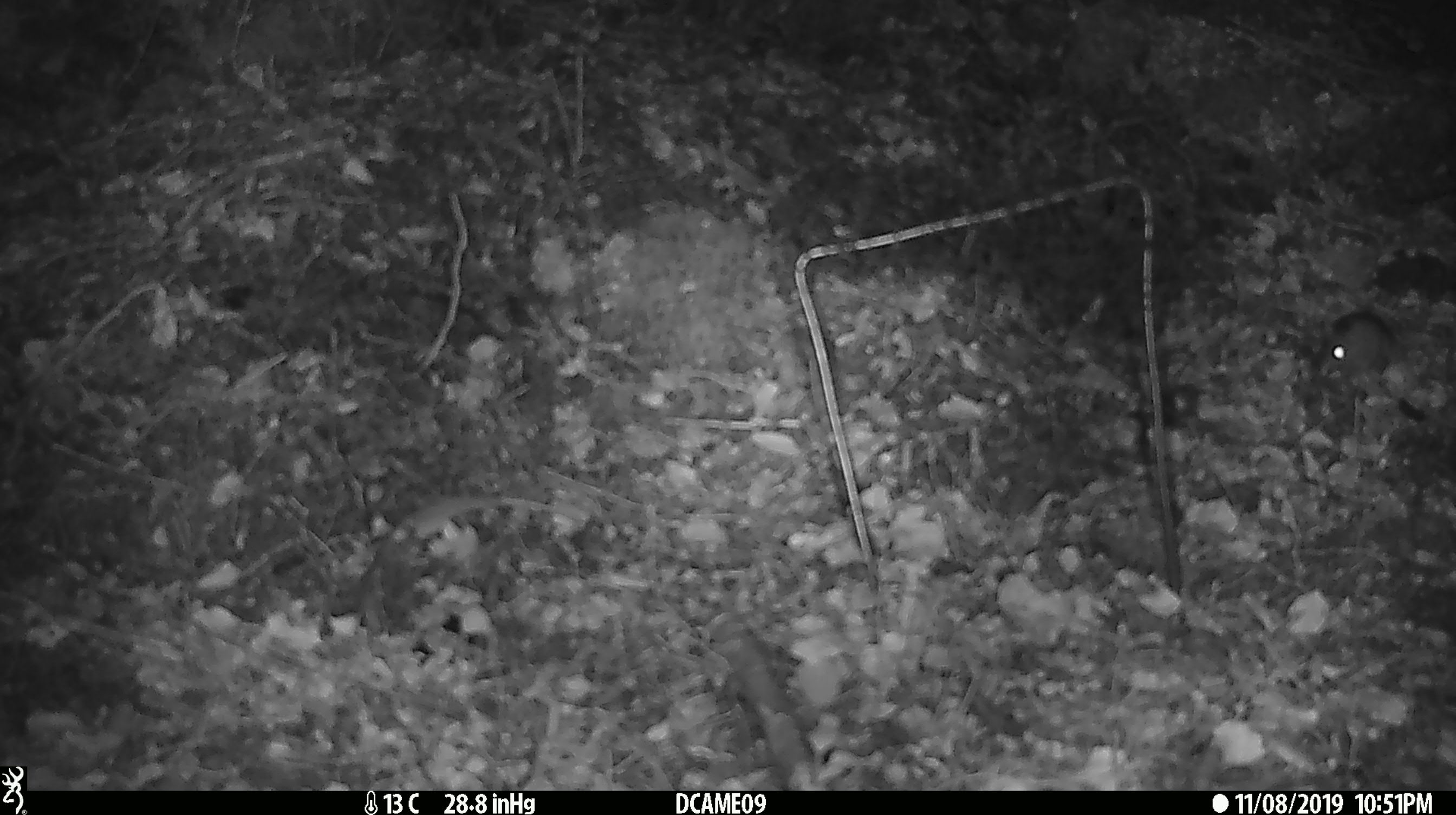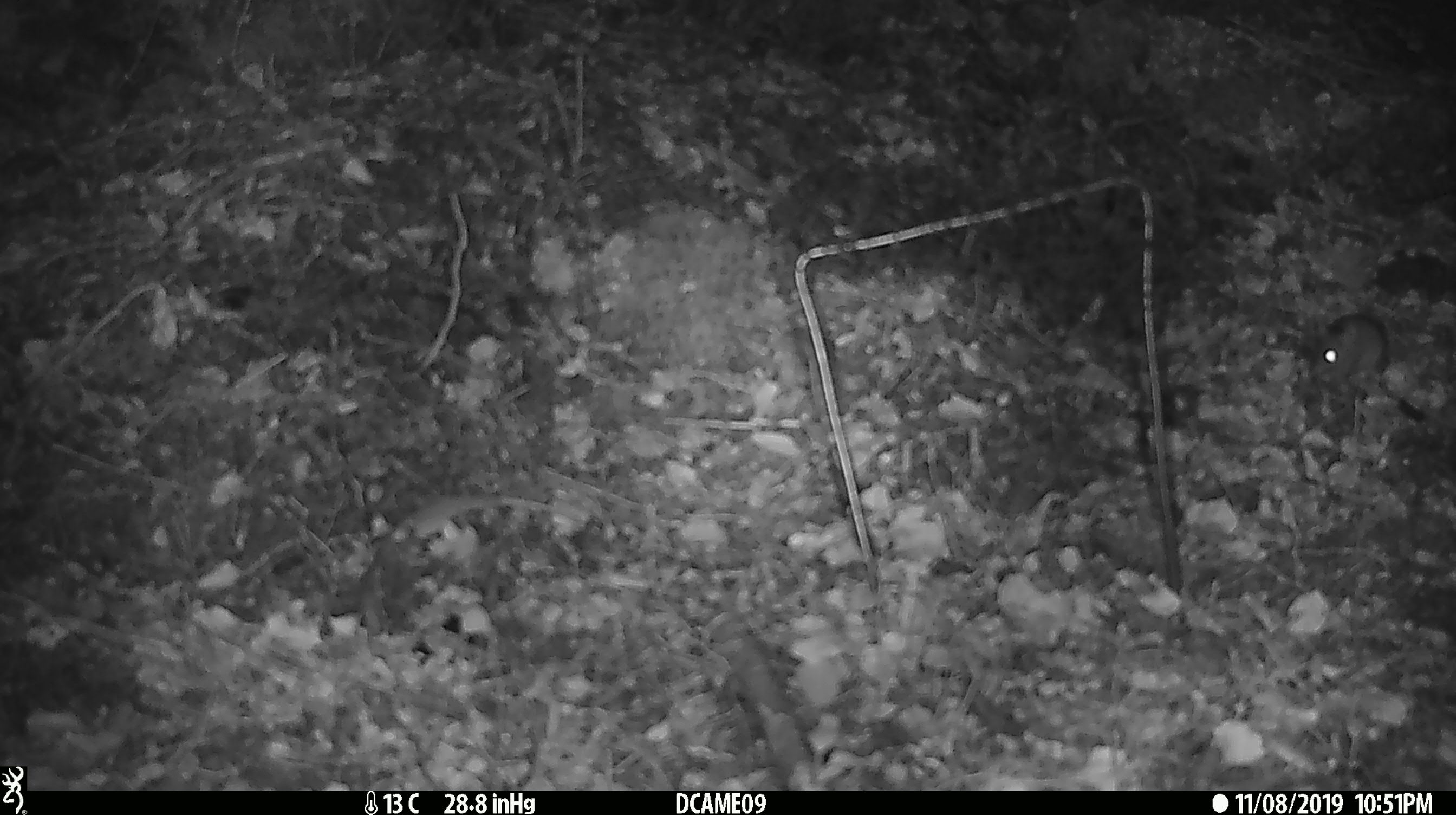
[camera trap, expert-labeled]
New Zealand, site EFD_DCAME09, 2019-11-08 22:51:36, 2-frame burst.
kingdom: Animalia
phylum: Chordata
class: Mammalia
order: Rodentia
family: Muridae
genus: Mus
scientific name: Mus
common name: mouse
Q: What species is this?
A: Mouse (Mus).